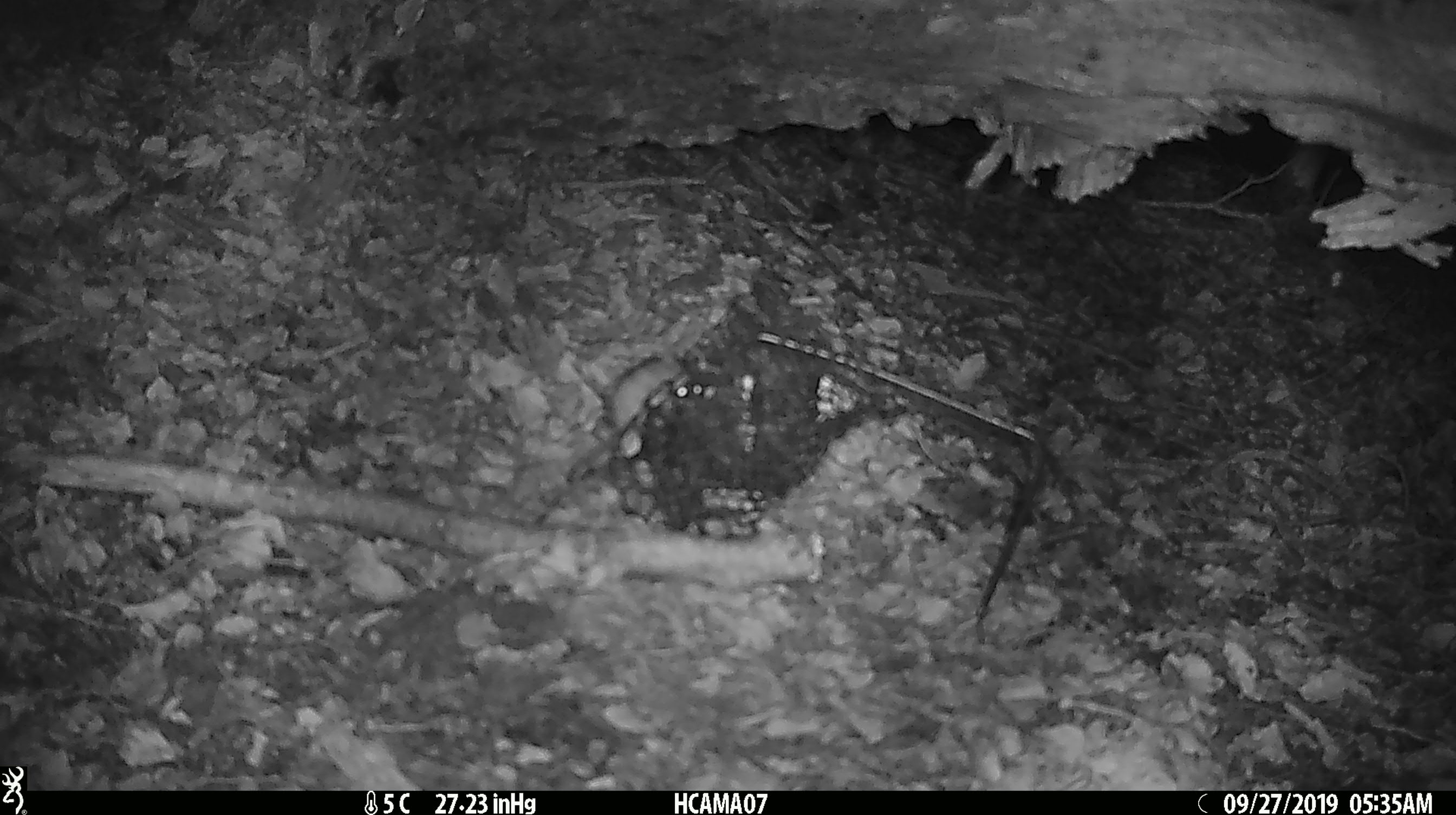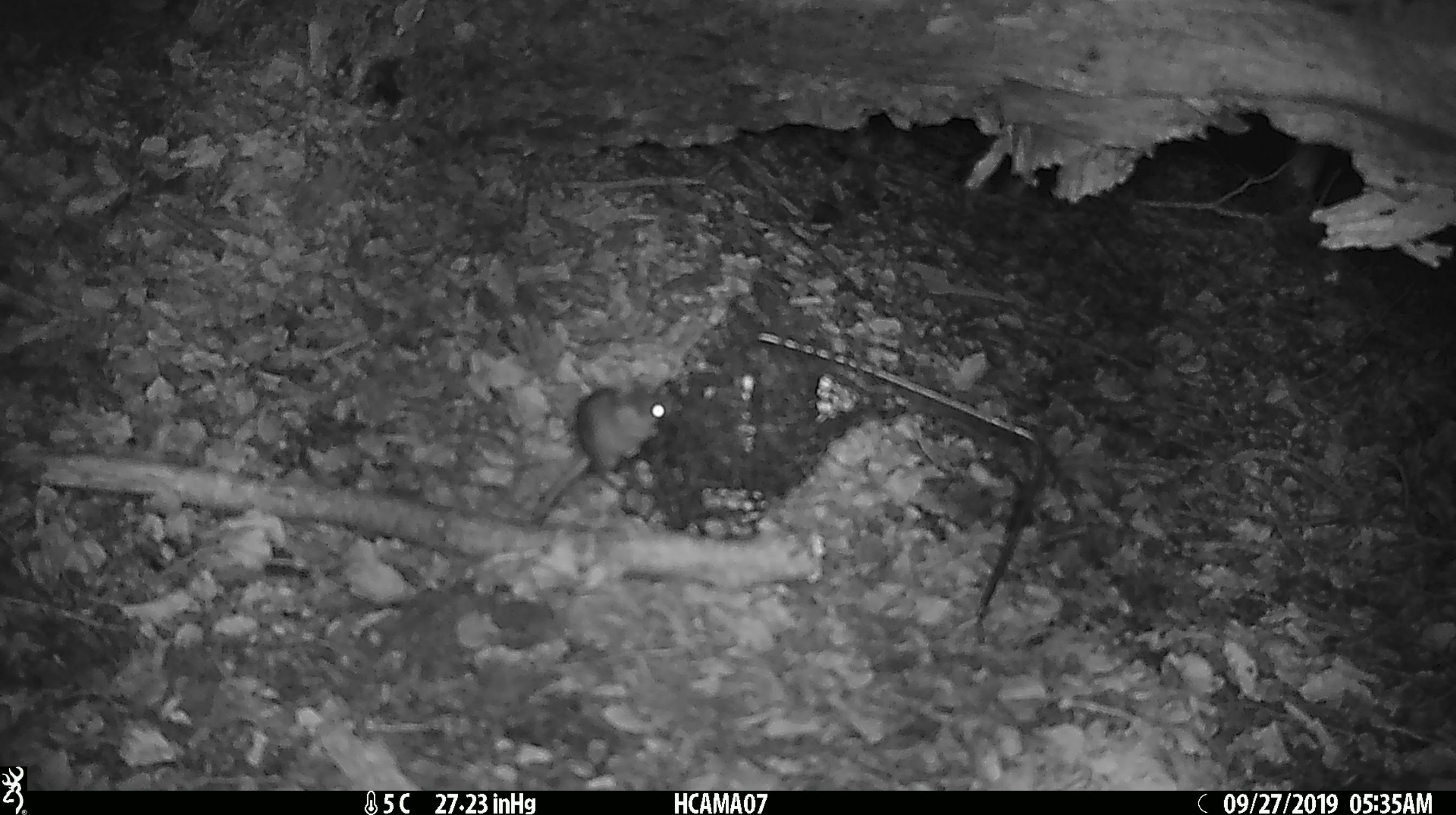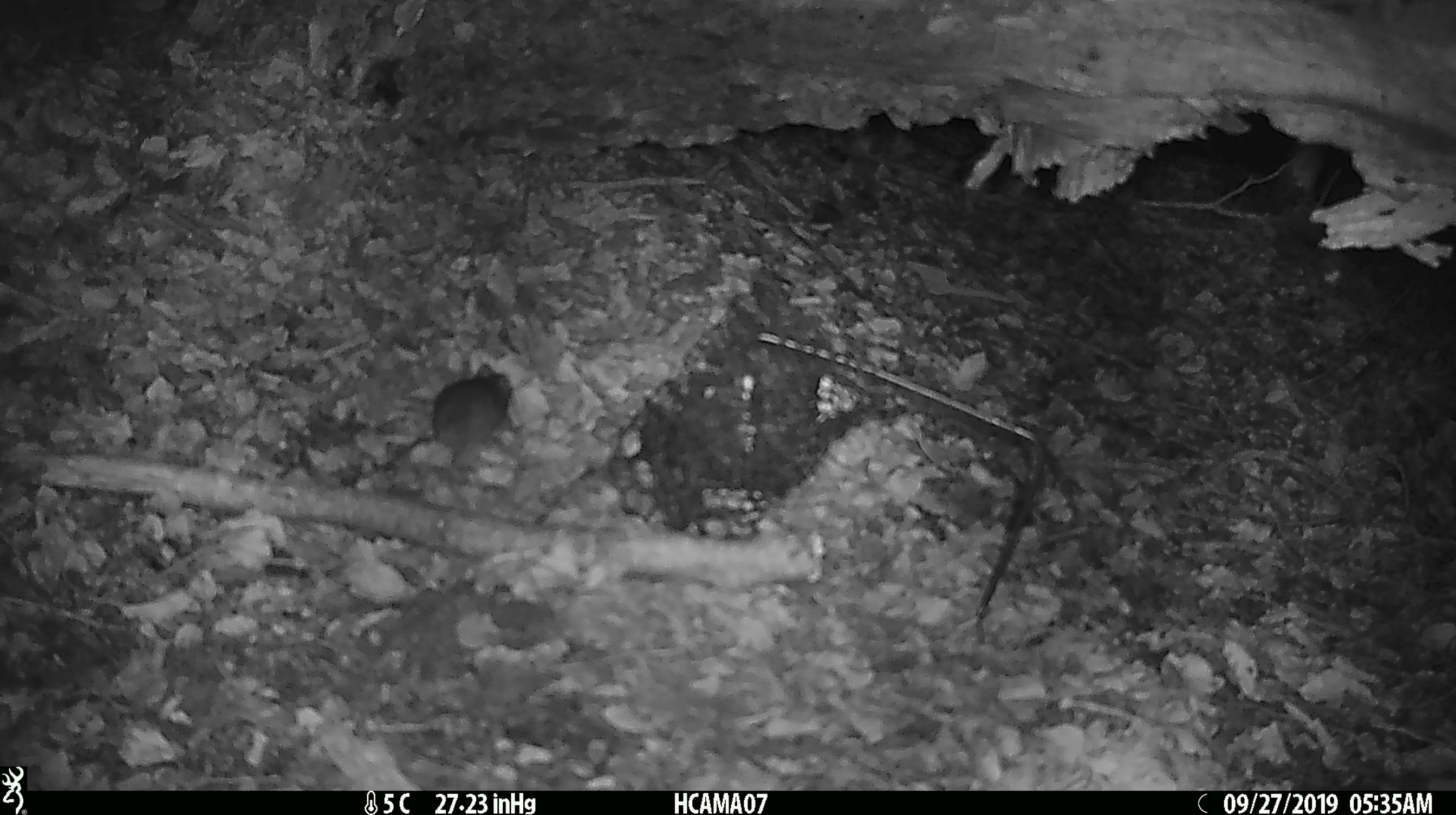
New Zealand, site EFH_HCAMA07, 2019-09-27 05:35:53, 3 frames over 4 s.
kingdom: Animalia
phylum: Chordata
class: Mammalia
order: Rodentia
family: Muridae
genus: Mus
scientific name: Mus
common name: mouse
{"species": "mouse (Mus)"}